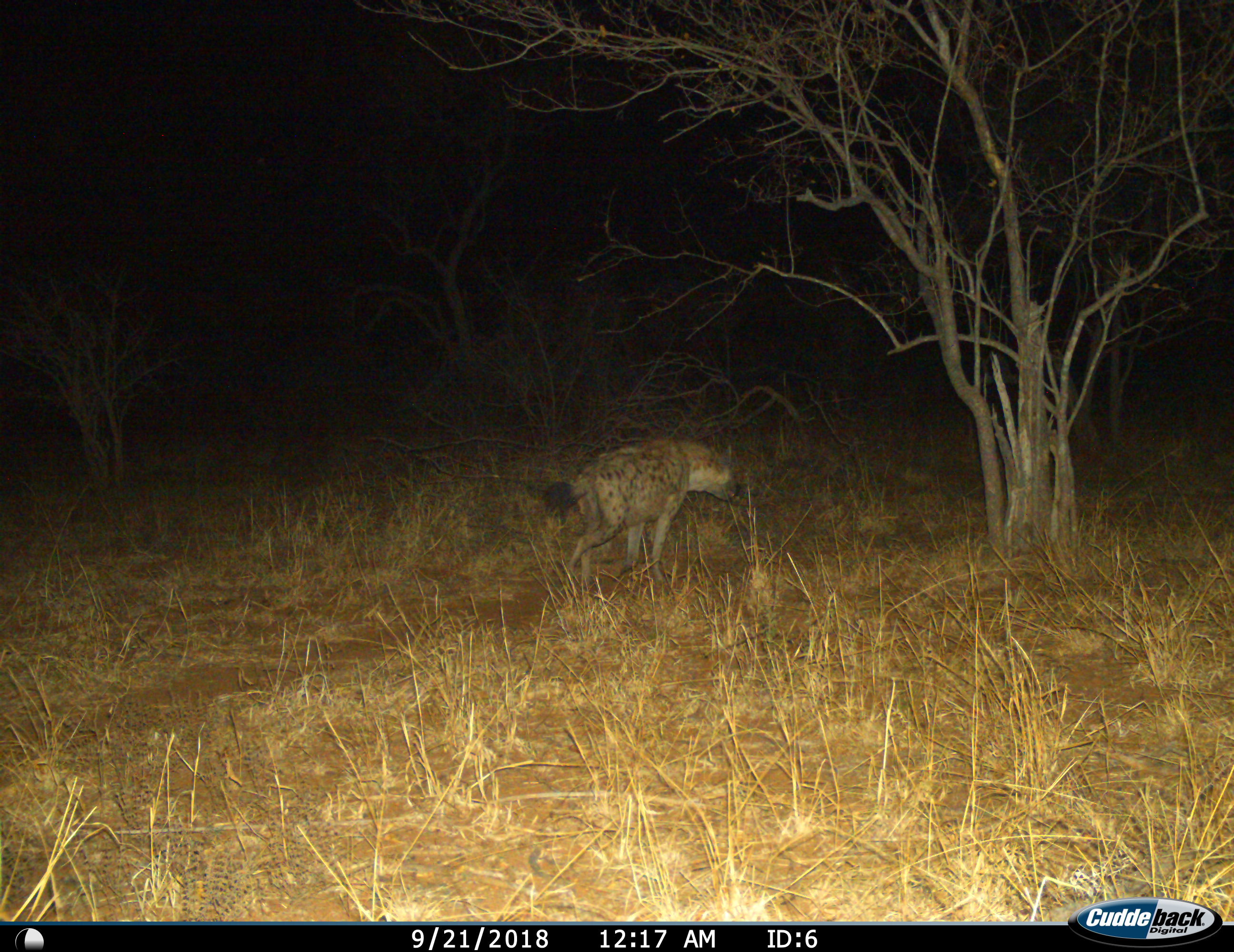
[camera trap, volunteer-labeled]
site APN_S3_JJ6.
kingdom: Animalia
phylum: Chordata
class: Mammalia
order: Carnivora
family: Hyaenidae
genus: Crocuta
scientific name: Crocuta crocuta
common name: spotted hyena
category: hyenaspotted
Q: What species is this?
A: Hyenaspotted (spotted hyena) (Crocuta crocuta).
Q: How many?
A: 1.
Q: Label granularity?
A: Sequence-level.